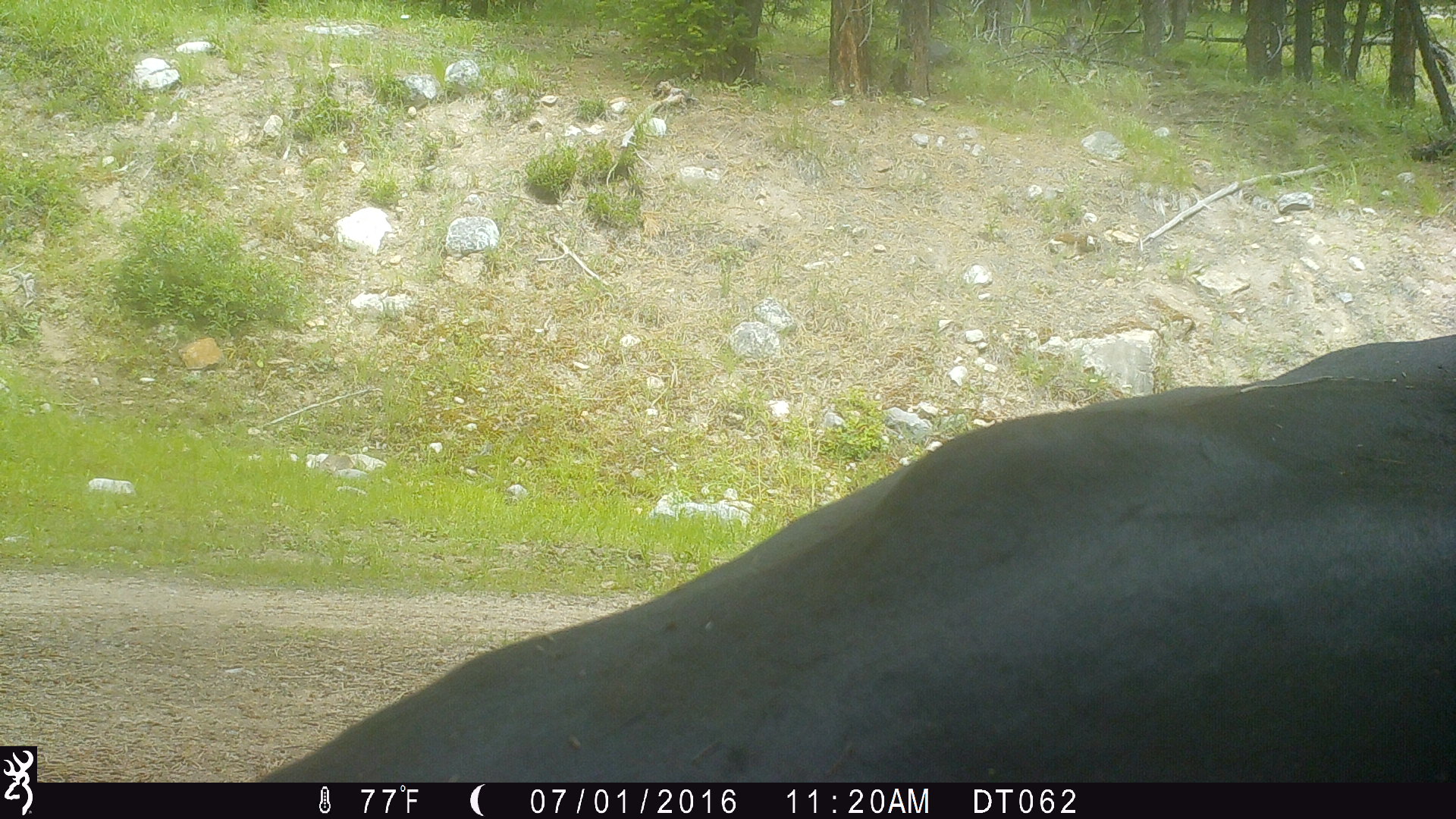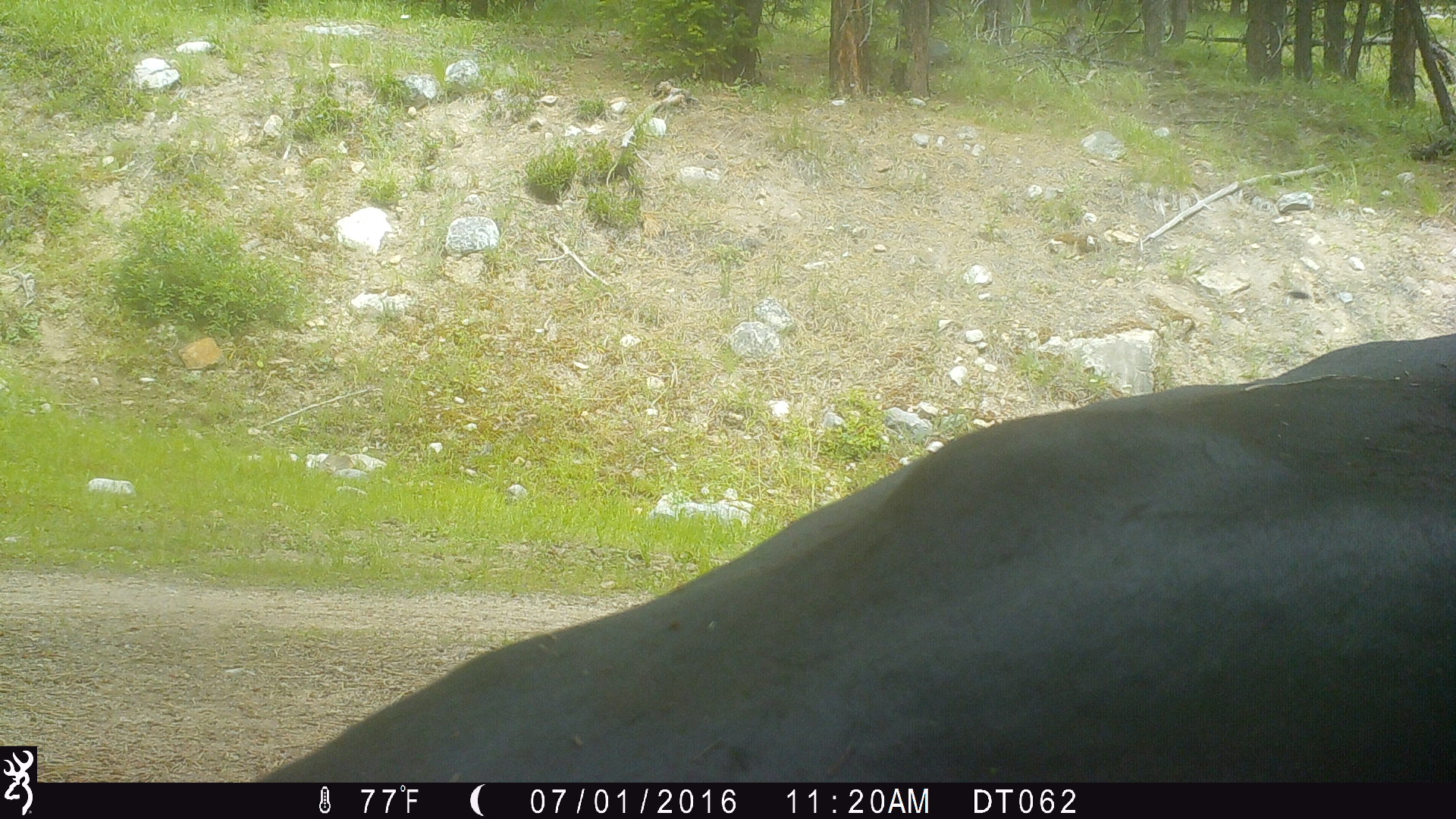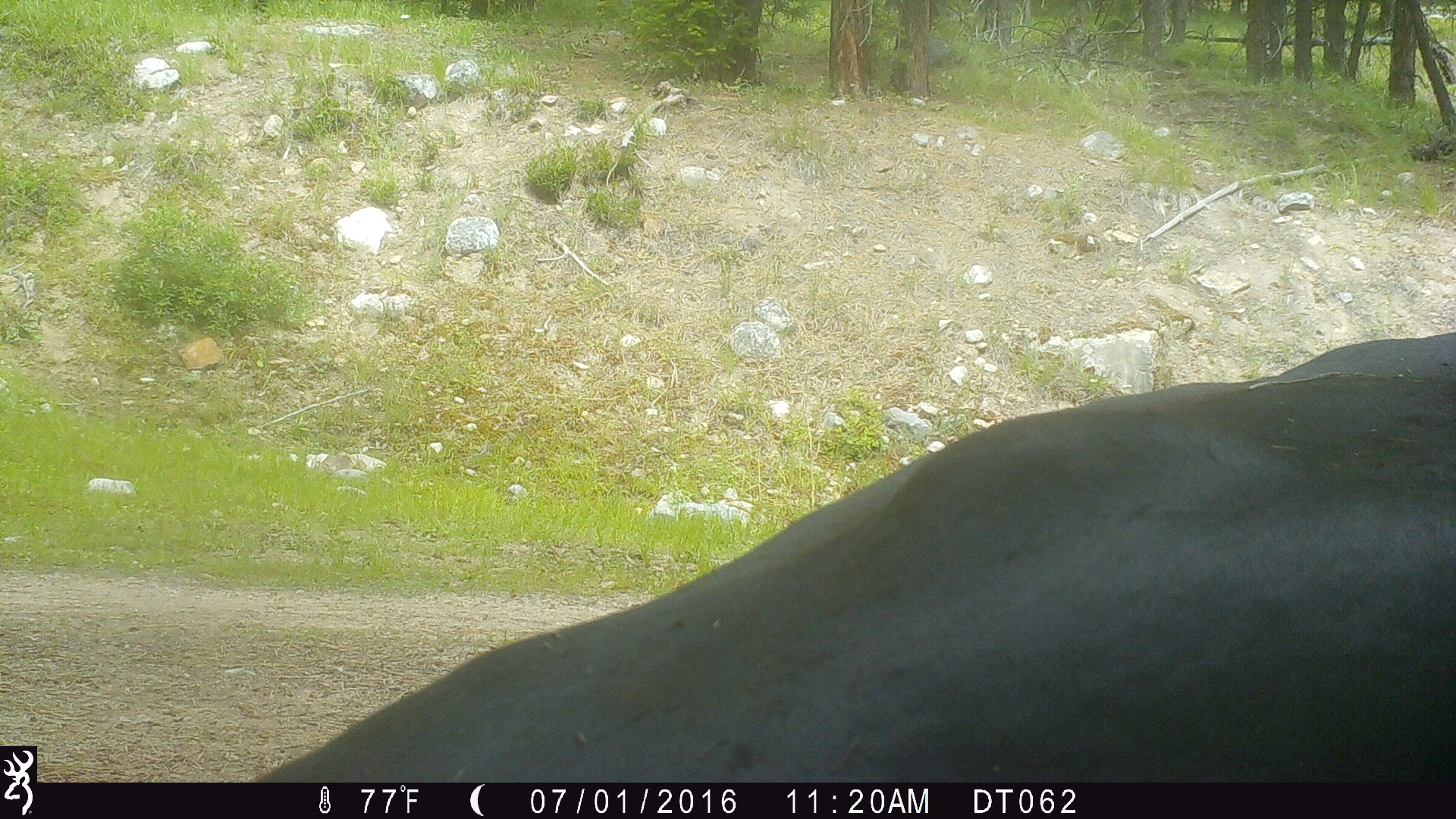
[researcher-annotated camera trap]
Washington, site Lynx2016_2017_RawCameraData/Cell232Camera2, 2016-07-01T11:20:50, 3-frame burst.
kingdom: Animalia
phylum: Chordata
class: Mammalia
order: Artiodactyla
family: Bovidae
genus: Bos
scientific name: Bos taurus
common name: domestic cattle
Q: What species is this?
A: Domestic cattle (Bos taurus).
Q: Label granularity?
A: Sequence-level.